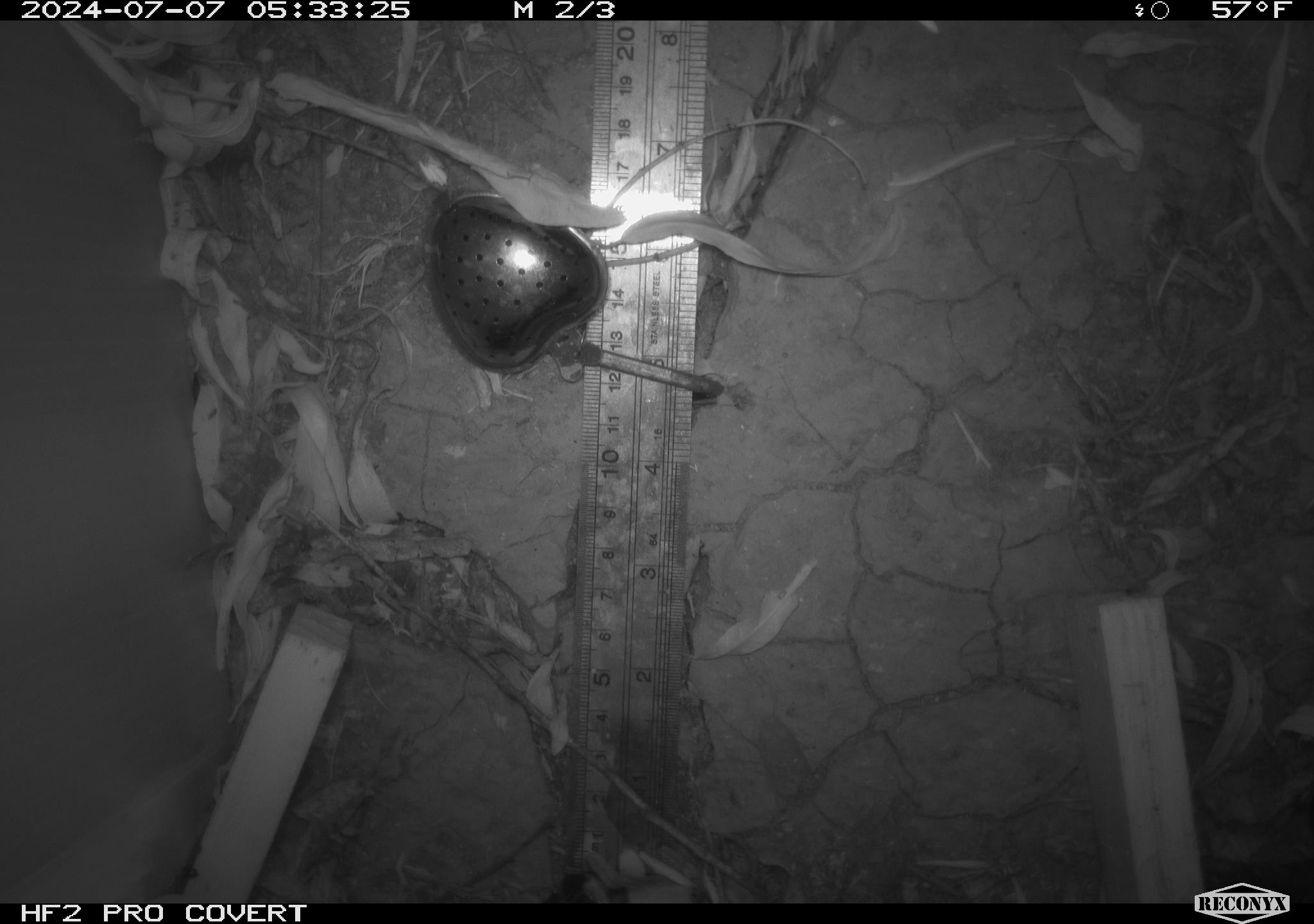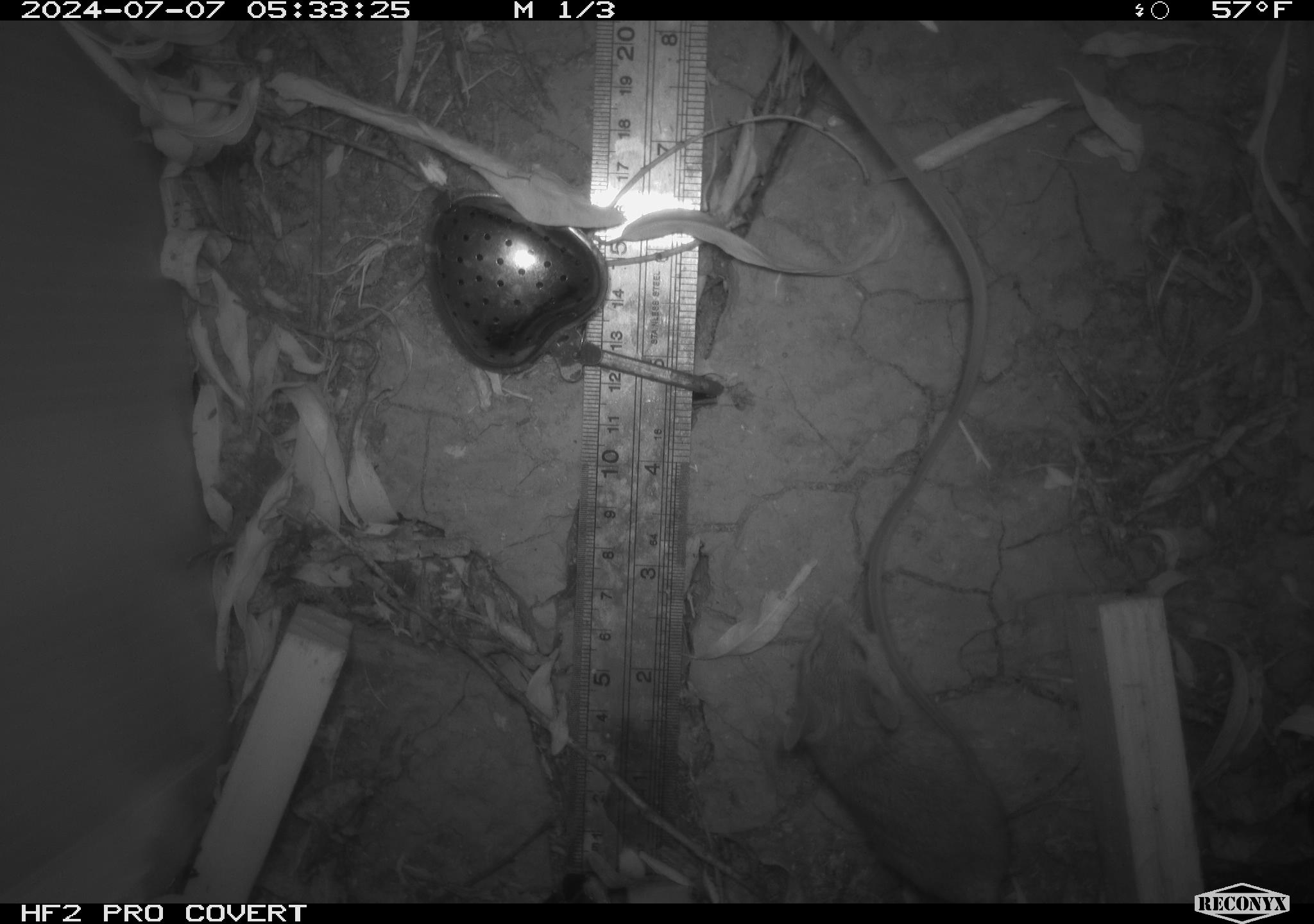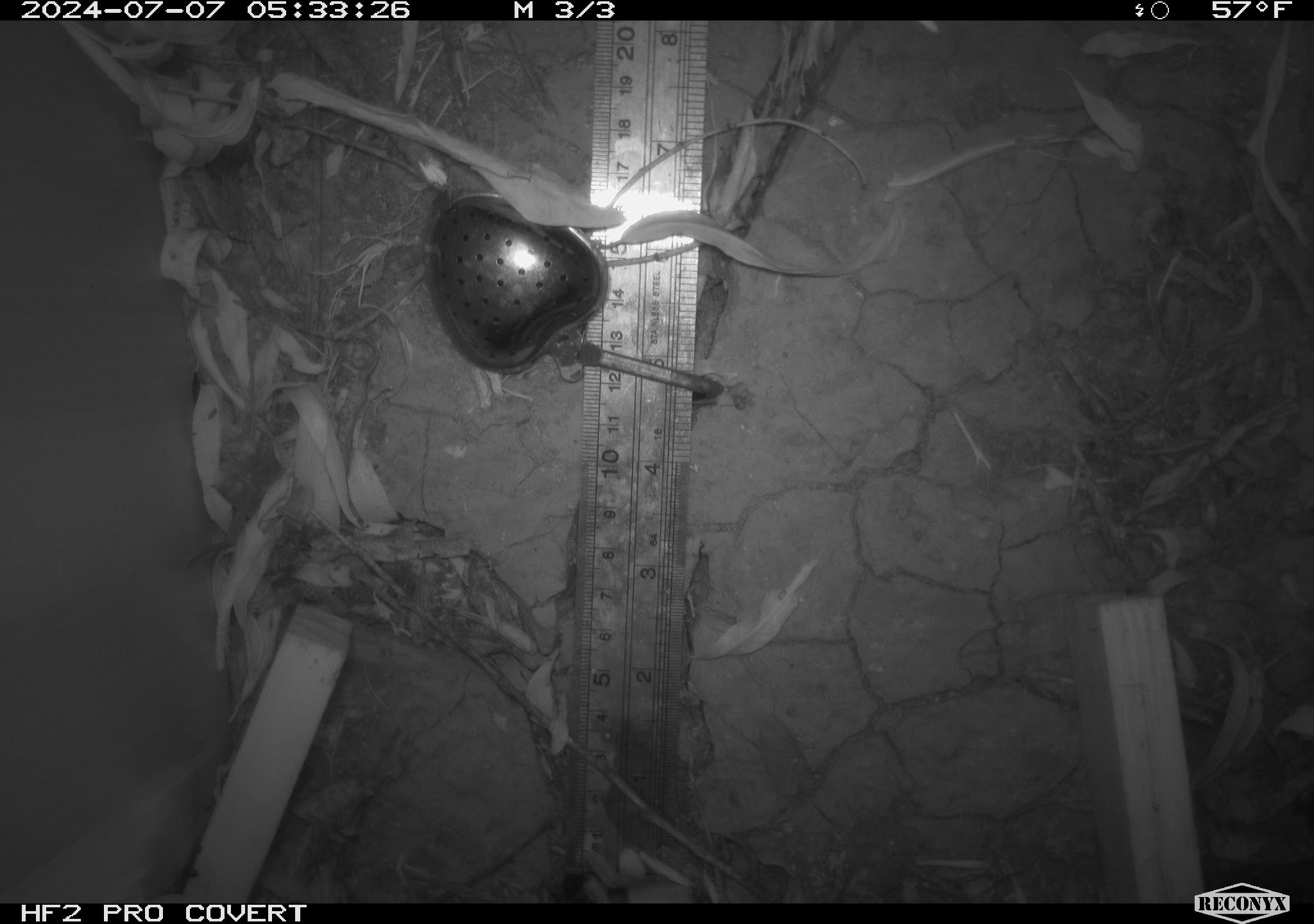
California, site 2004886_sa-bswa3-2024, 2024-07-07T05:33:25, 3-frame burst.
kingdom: Animalia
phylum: Chordata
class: Mammalia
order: Rodentia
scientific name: Rodentia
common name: mouse species